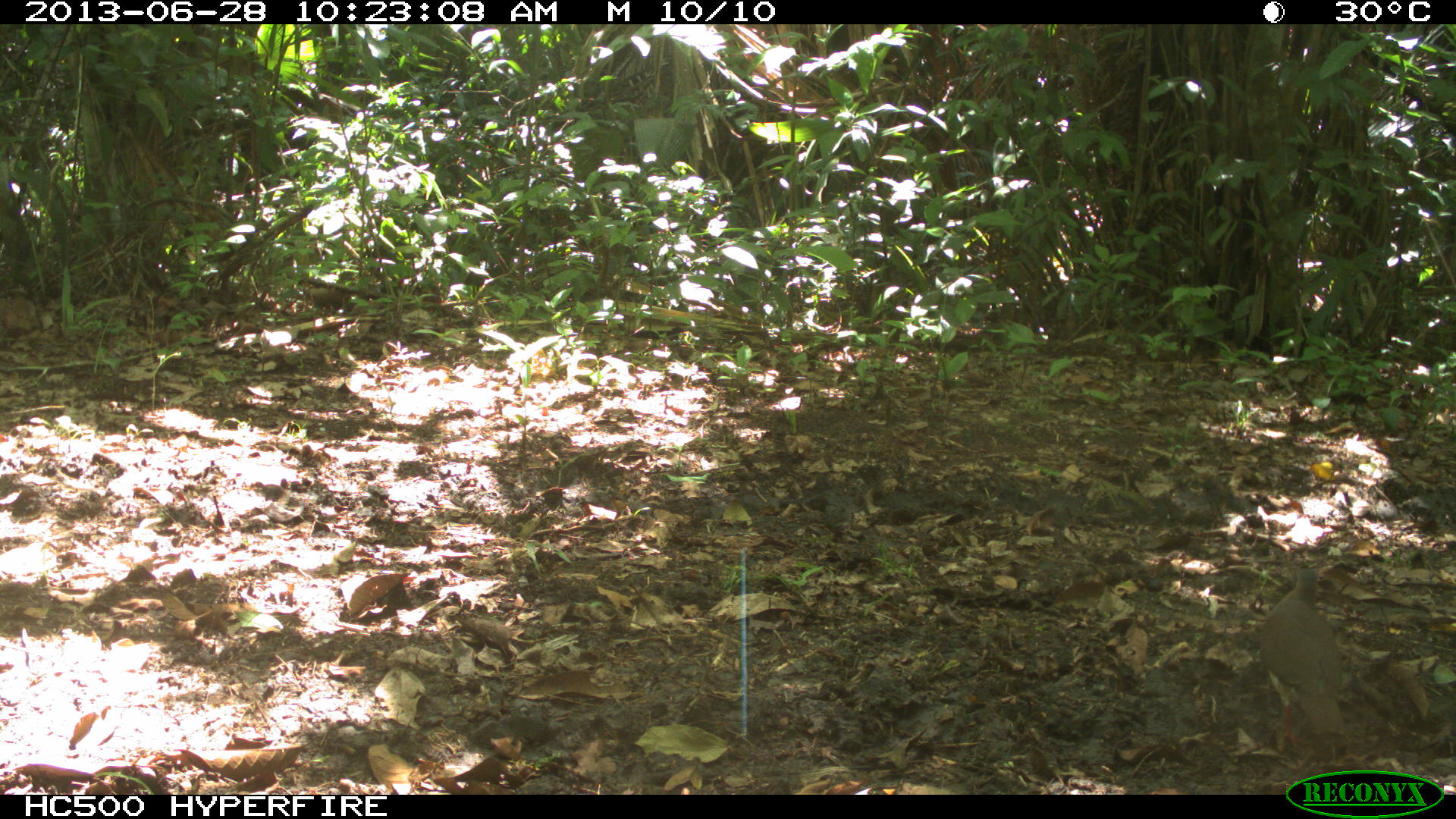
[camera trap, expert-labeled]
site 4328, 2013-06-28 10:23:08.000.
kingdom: Animalia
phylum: Chordata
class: Aves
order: Columbiformes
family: Columbidae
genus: Leptotila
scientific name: Leptotila plumbeiceps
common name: gray-headed dove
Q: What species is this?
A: Leptotila plumbeiceps (gray-headed dove).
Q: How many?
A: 1.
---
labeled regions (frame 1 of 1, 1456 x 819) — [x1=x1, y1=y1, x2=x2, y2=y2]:
leptotila plumbeiceps: [x1=1259, y1=568, x2=1346, y2=745]